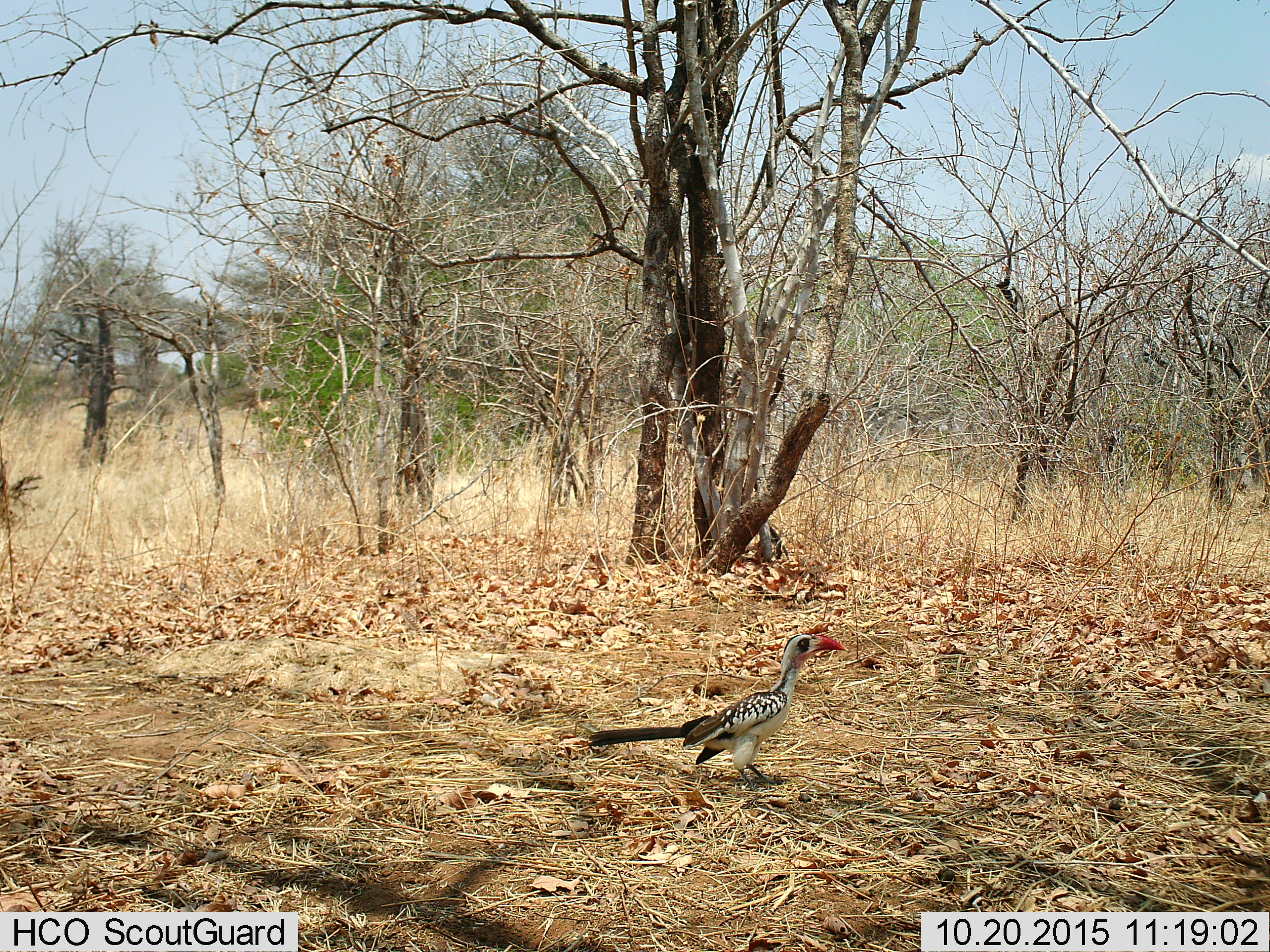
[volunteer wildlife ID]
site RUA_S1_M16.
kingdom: Animalia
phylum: Chordata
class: Aves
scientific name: Aves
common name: bird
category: birdother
Birdother (bird) (Aves), count 1. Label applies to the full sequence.